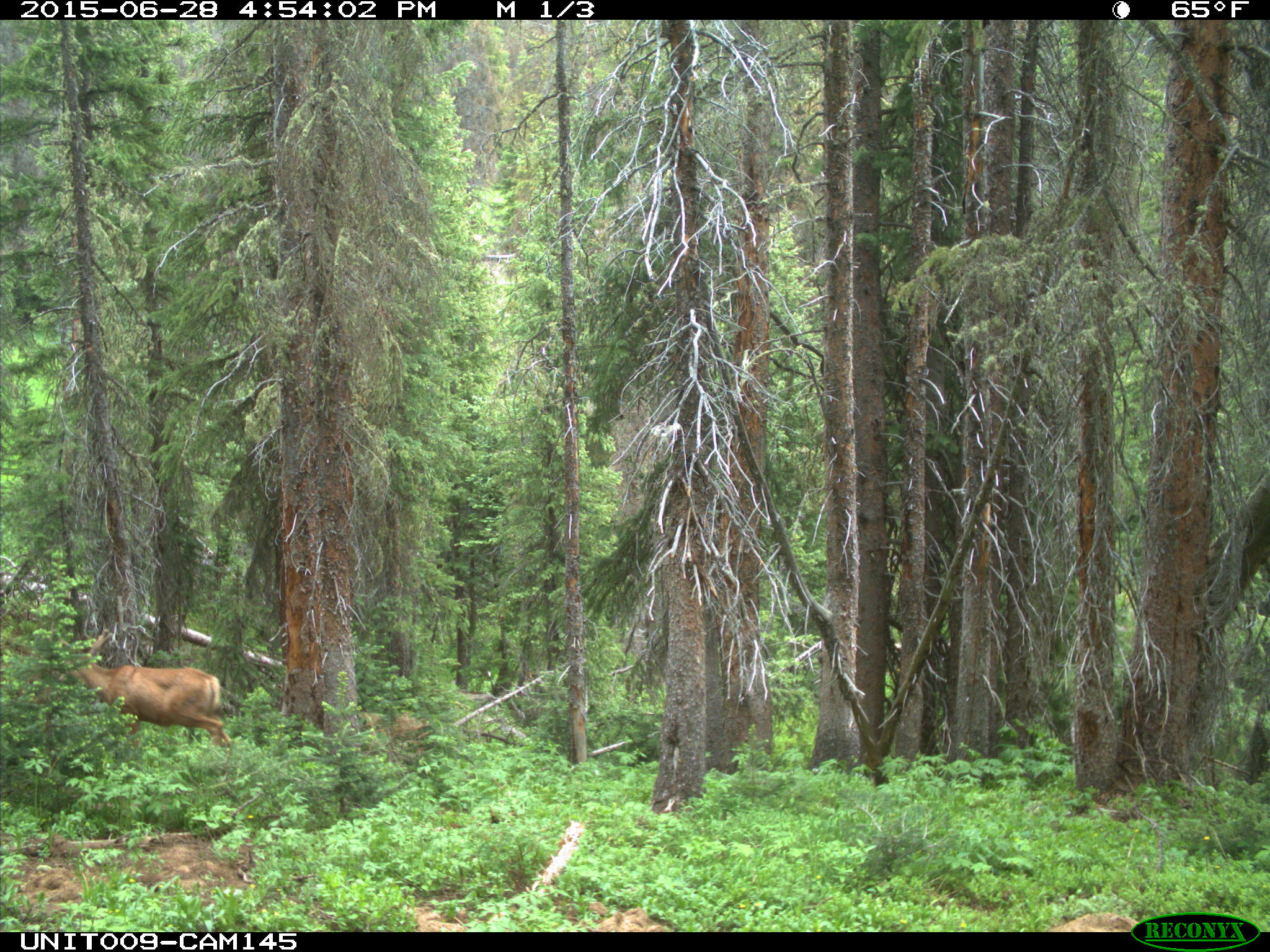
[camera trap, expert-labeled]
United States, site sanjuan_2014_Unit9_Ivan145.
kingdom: Animalia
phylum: Chordata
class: Mammalia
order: Artiodactyla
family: Cervidae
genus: Odocoileus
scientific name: Odocoileus hemionus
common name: mule deer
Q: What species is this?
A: Odocoileus hemionus (mule deer).